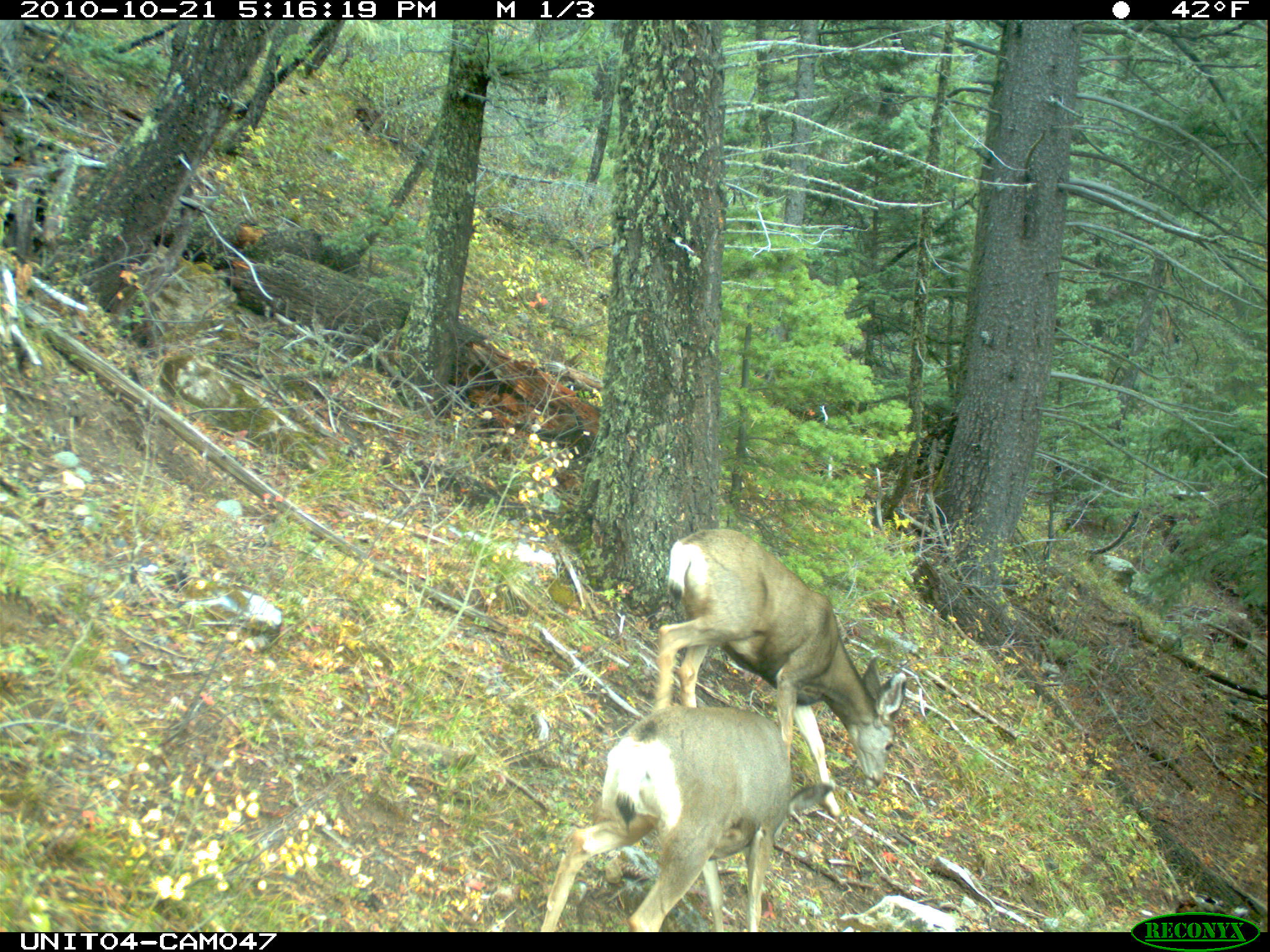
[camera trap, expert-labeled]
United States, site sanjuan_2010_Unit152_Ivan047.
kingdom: Animalia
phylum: Chordata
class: Mammalia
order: Artiodactyla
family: Cervidae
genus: Odocoileus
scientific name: Odocoileus hemionus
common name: mule deer